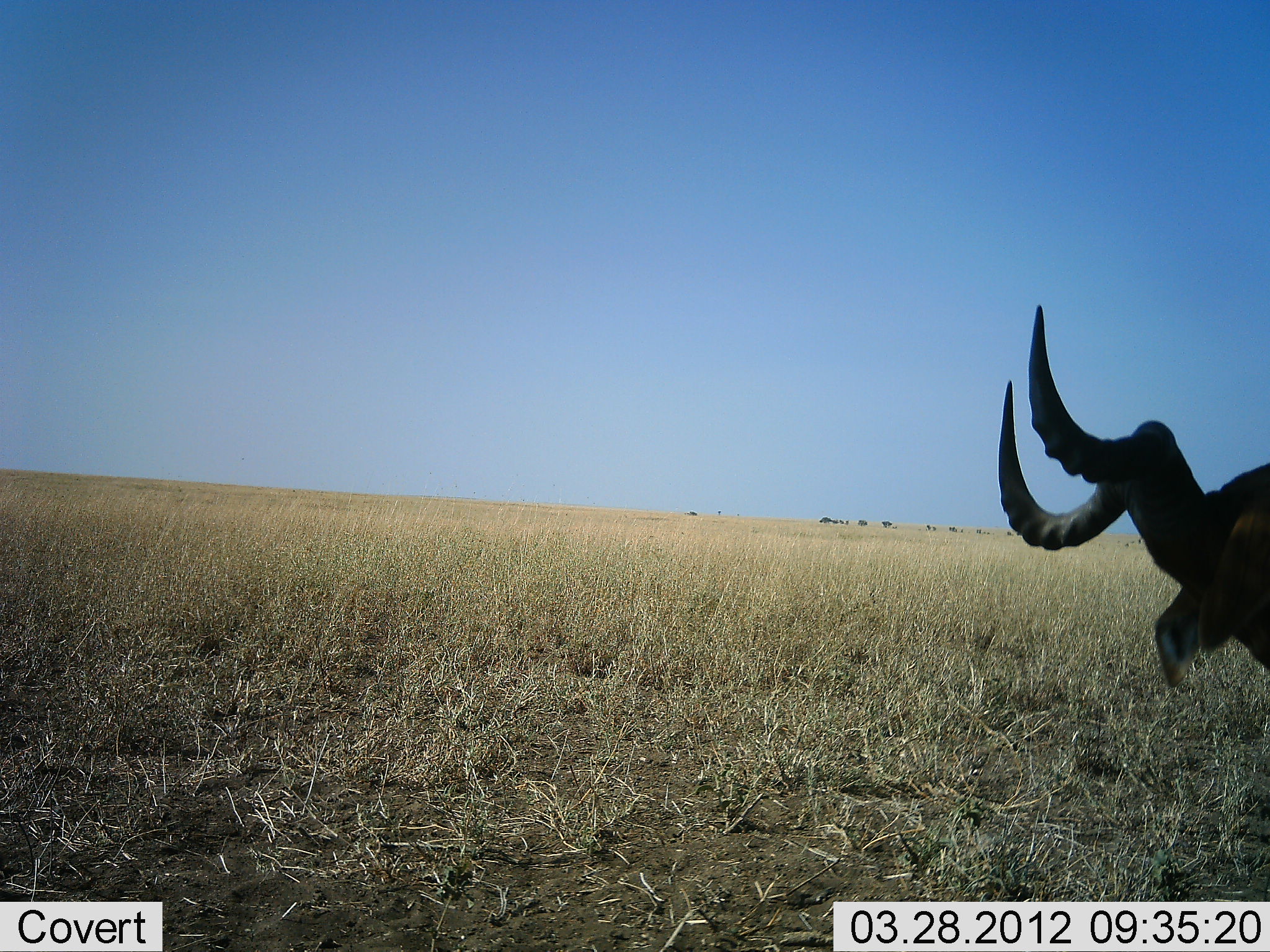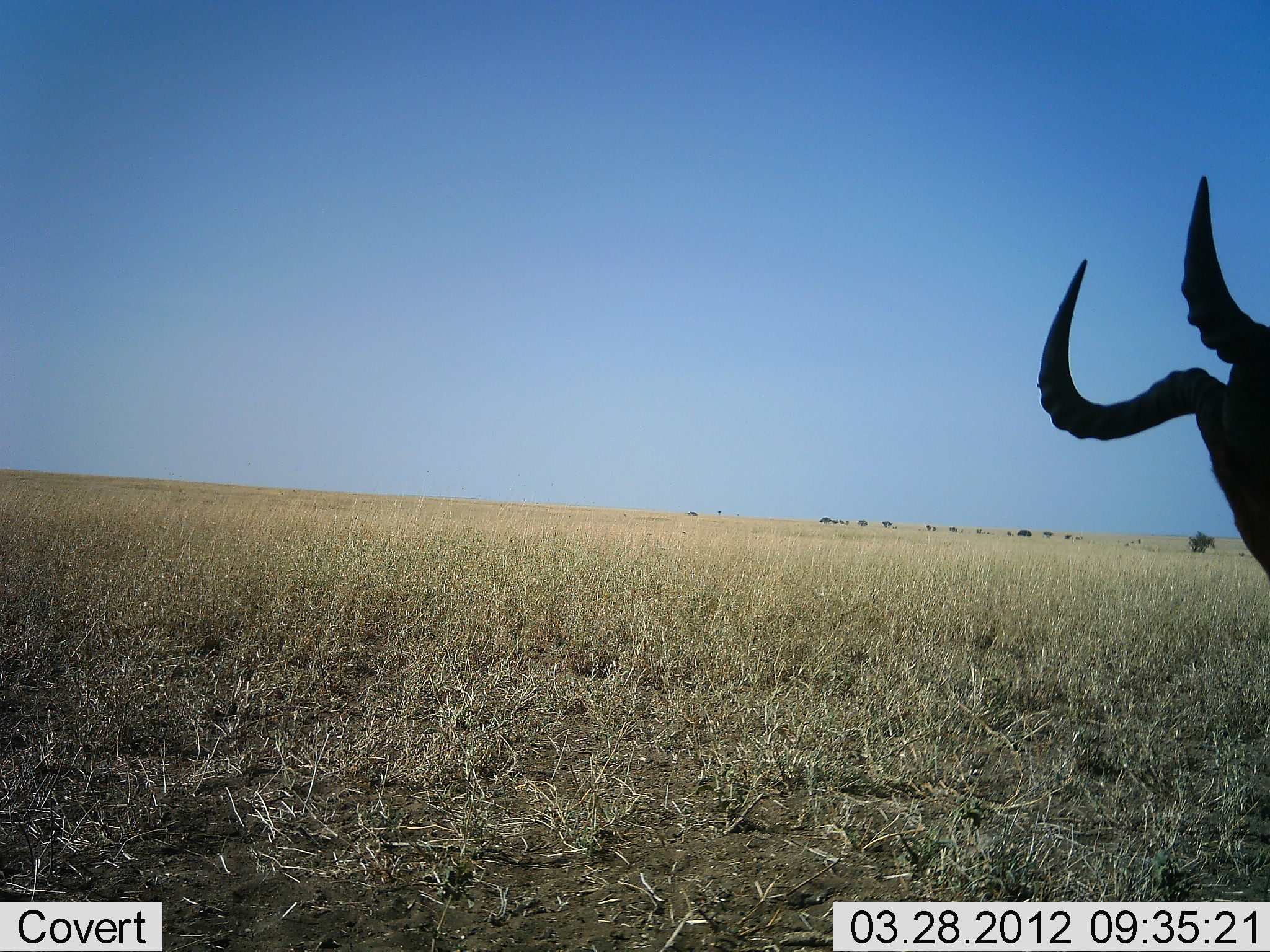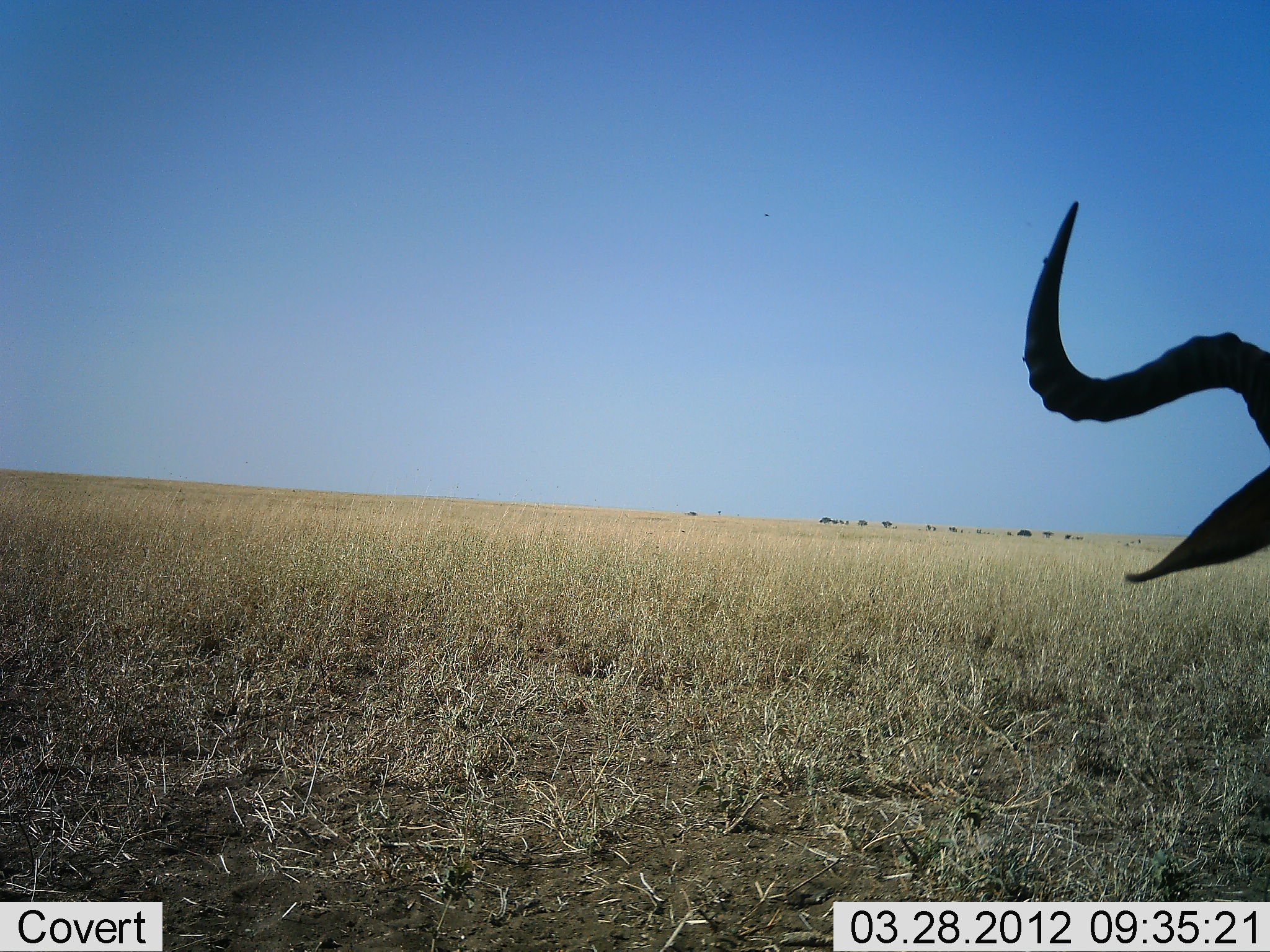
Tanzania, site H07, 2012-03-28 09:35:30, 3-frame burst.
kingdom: Animalia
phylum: Chordata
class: Mammalia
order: Artiodactyla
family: Bovidae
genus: Alcelaphus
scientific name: Alcelaphus buselaphus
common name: hartebeest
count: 1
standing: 73%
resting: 27%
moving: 0%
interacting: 0%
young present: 0%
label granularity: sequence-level